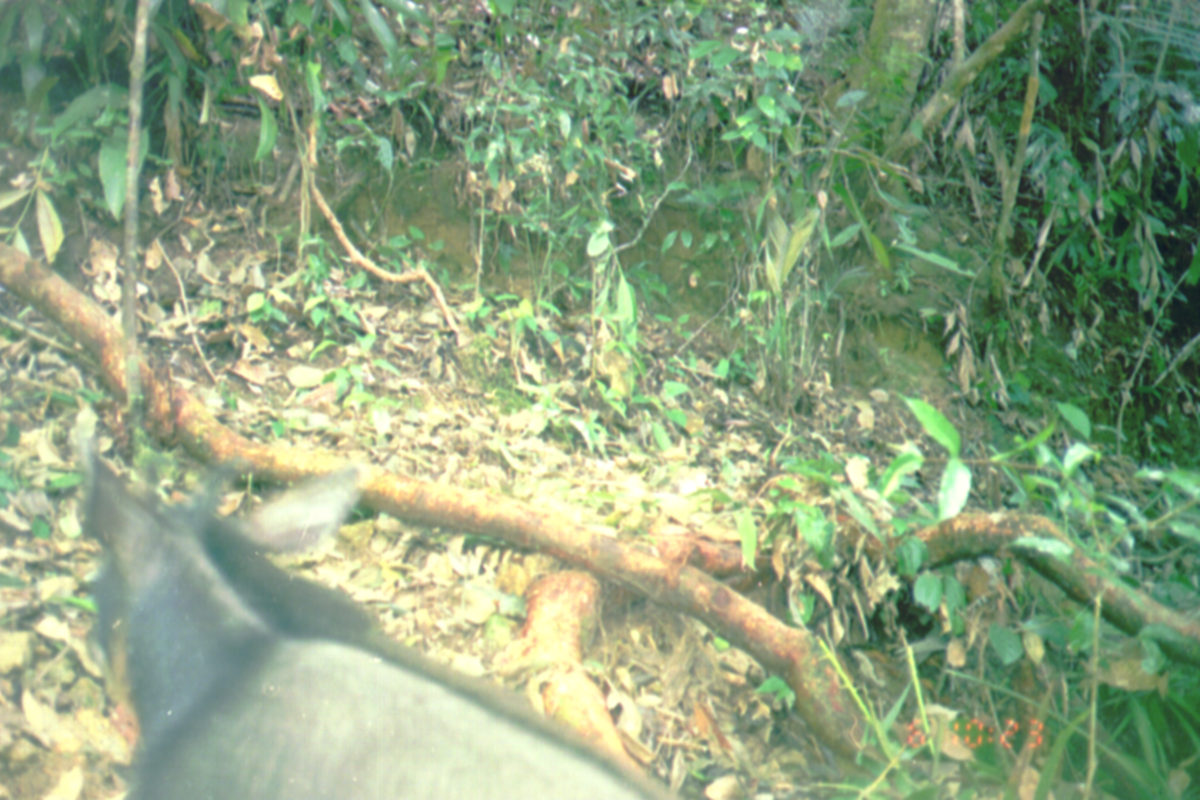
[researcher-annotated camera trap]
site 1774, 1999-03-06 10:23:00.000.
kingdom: Animalia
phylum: Chordata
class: Mammalia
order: Artiodactyla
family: Suidae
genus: Sus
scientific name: Sus scrofa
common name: wild boar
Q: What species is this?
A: Sus scrofa (wild boar).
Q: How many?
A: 1.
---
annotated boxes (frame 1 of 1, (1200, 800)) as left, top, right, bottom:
sus scrofa: 76, 438, 685, 800